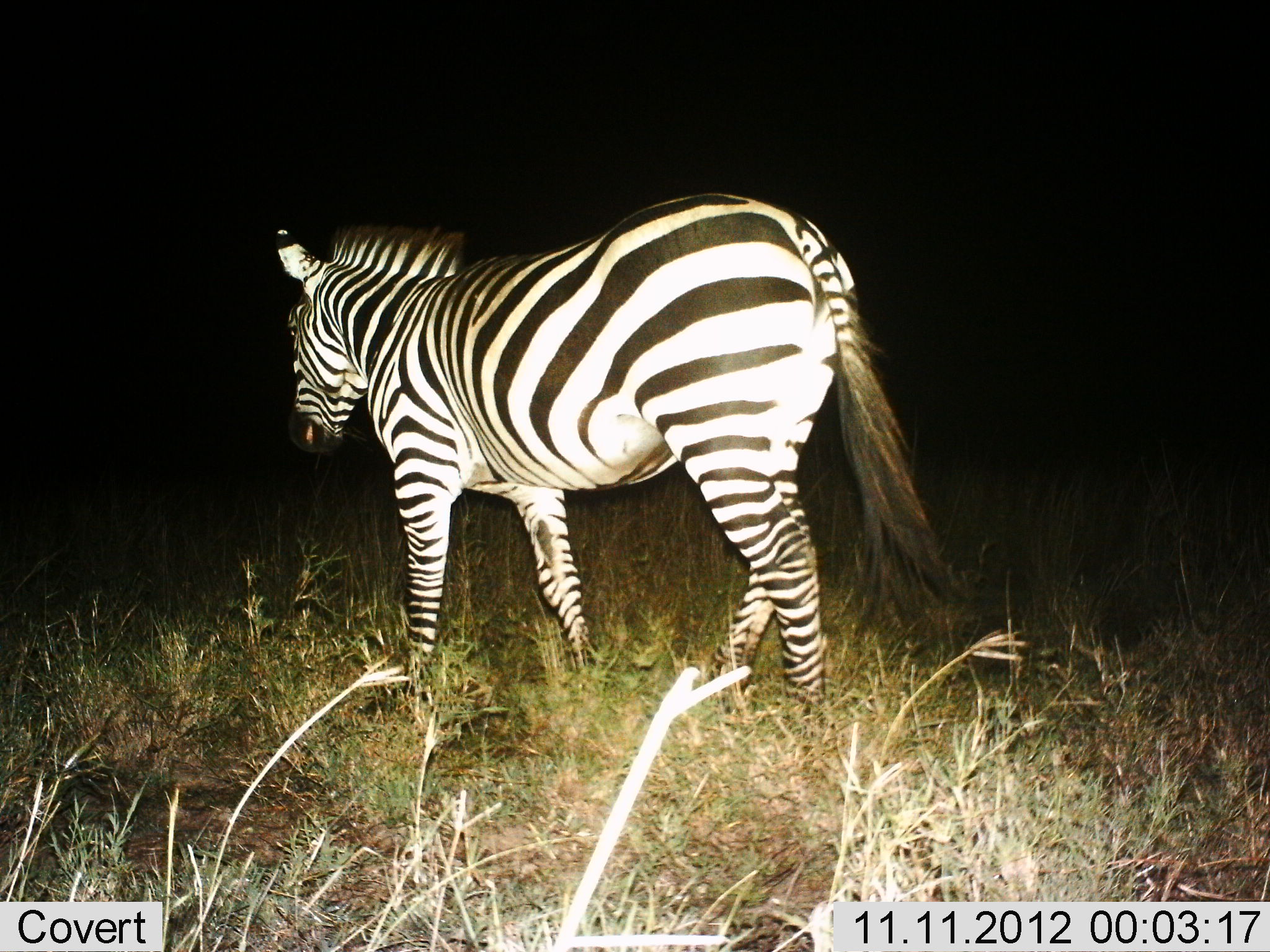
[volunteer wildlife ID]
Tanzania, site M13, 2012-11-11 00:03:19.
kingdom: Animalia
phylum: Chordata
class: Mammalia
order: Perissodactyla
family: Equidae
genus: Equus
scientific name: Equus quagga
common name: plains zebra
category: zebra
Zebra (plains zebra) (Equus quagga), count 1. Behavior (volunteer vote fractions): standing 10%, resting 0%, moving 90%, interacting 0%. Young present (vote fraction): 0%. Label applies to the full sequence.